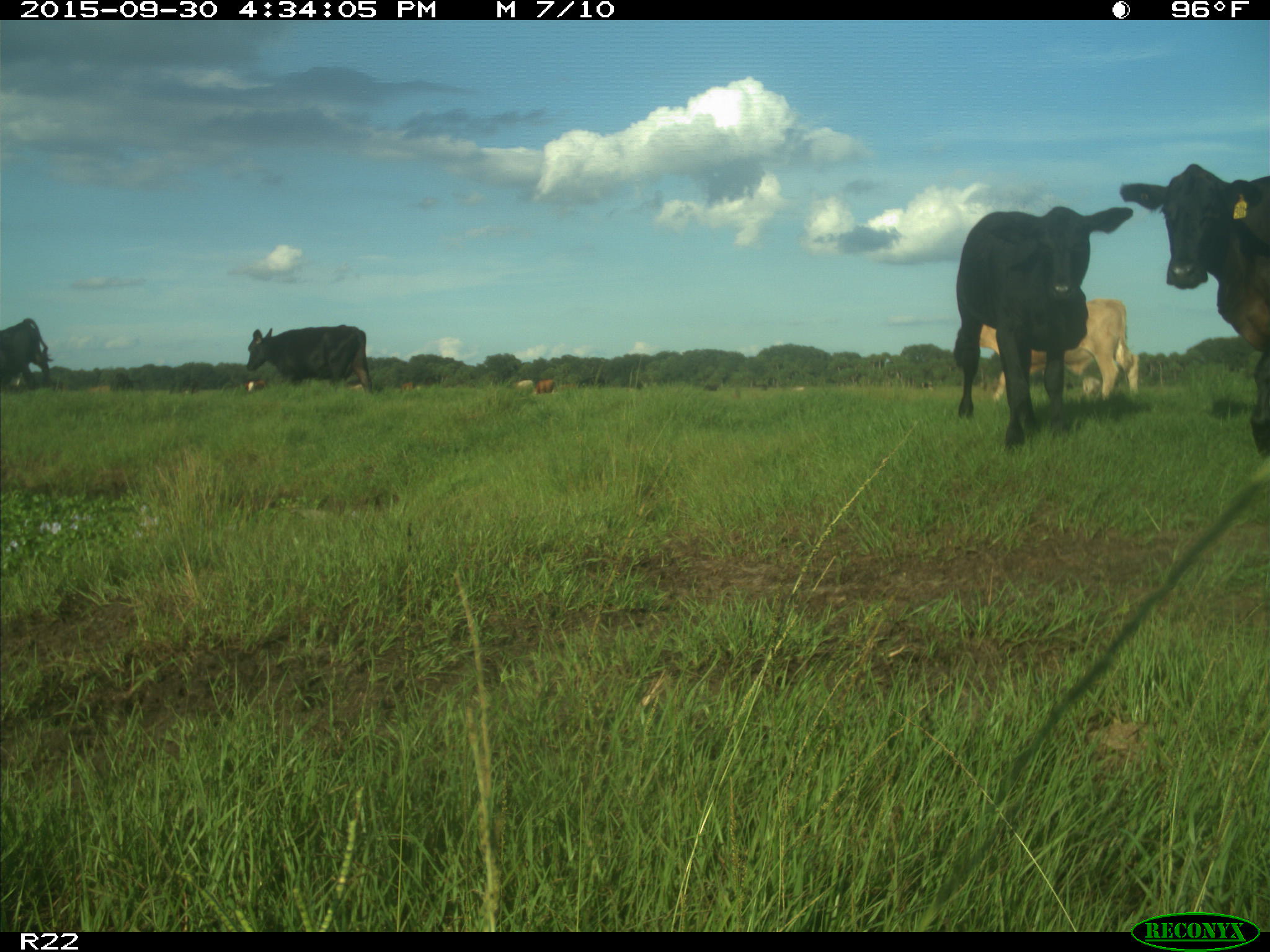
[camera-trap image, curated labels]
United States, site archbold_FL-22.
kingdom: Animalia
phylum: Chordata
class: Mammalia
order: Artiodactyla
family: Bovidae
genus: Bos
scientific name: Bos taurus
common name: domestic cow